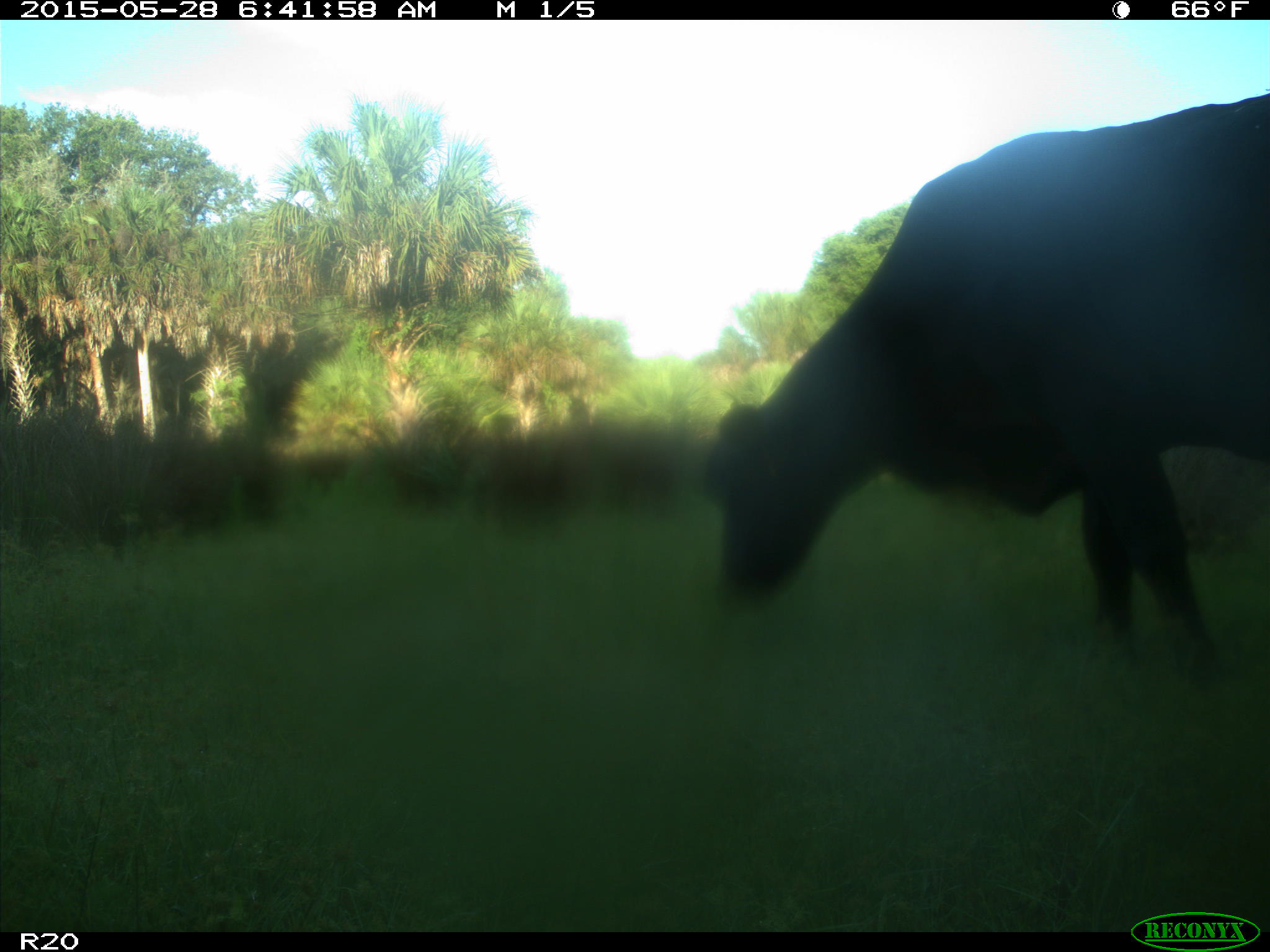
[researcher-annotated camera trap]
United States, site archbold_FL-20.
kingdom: Animalia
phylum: Chordata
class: Mammalia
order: Artiodactyla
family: Bovidae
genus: Bos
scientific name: Bos taurus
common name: domestic cow